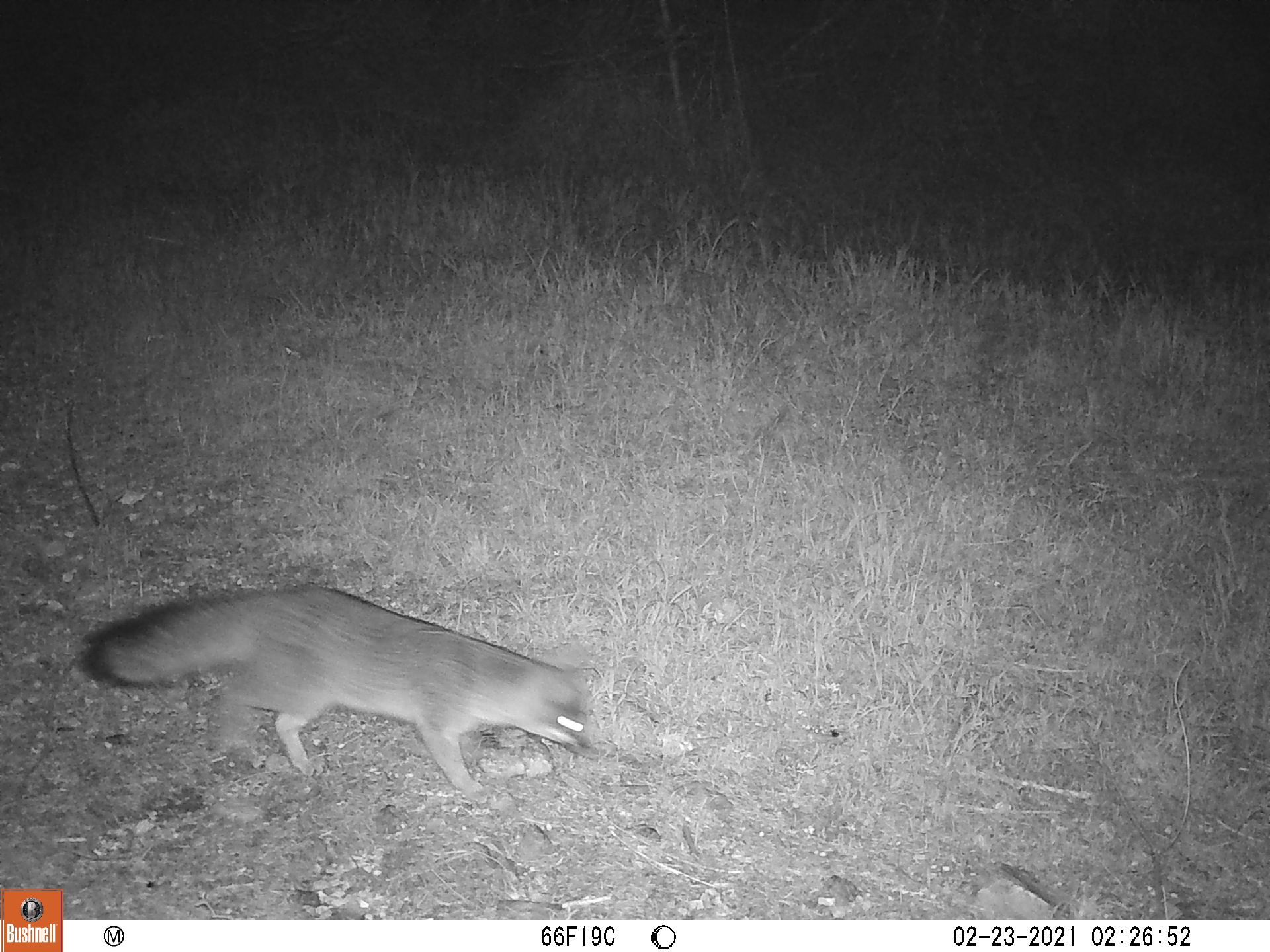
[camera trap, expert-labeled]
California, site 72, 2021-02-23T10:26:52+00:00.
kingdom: Animalia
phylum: Chordata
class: Mammalia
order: Carnivora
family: Canidae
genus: Urocyon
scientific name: Urocyon cinereoargenteus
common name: gray fox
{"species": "gray fox (Urocyon cinereoargenteus)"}